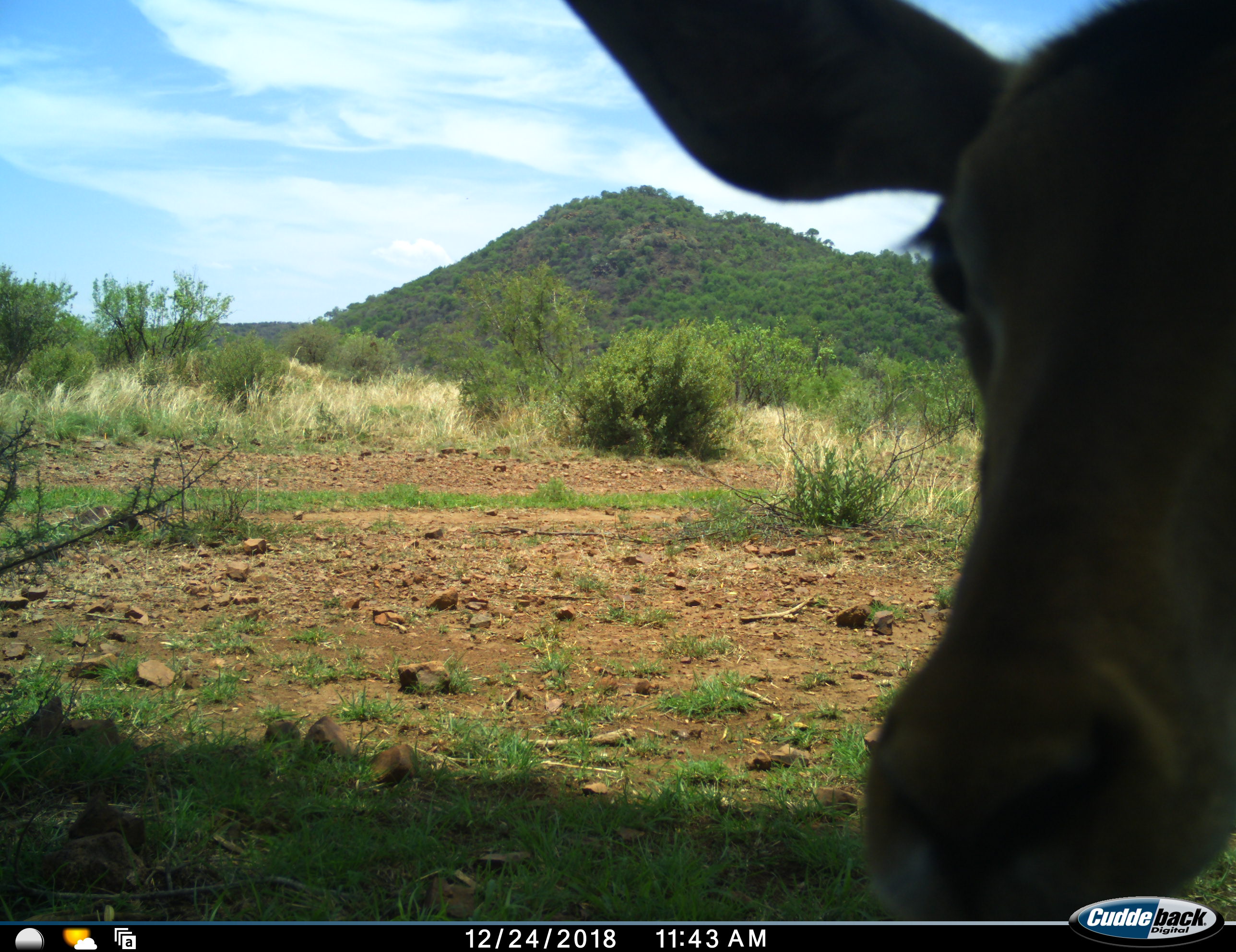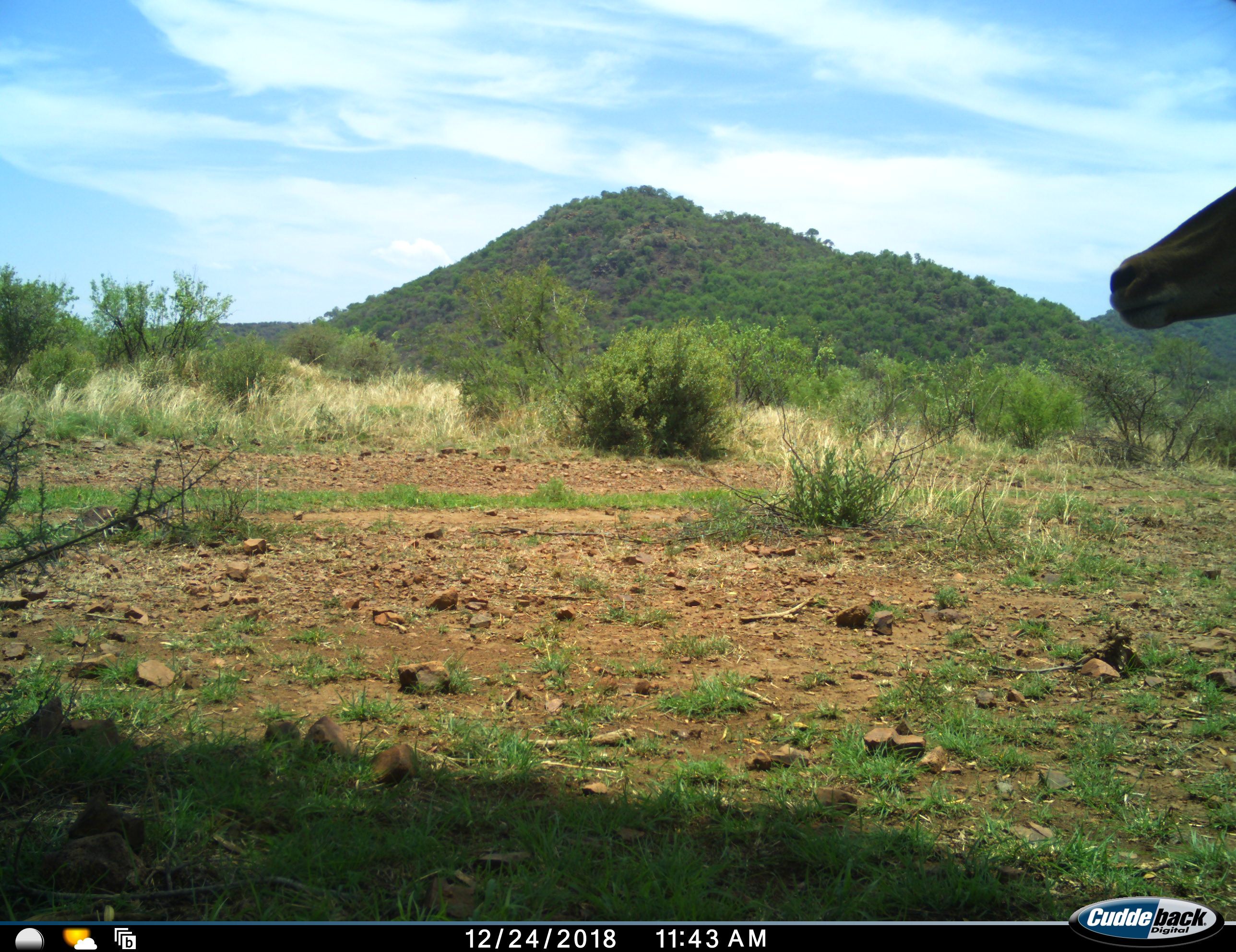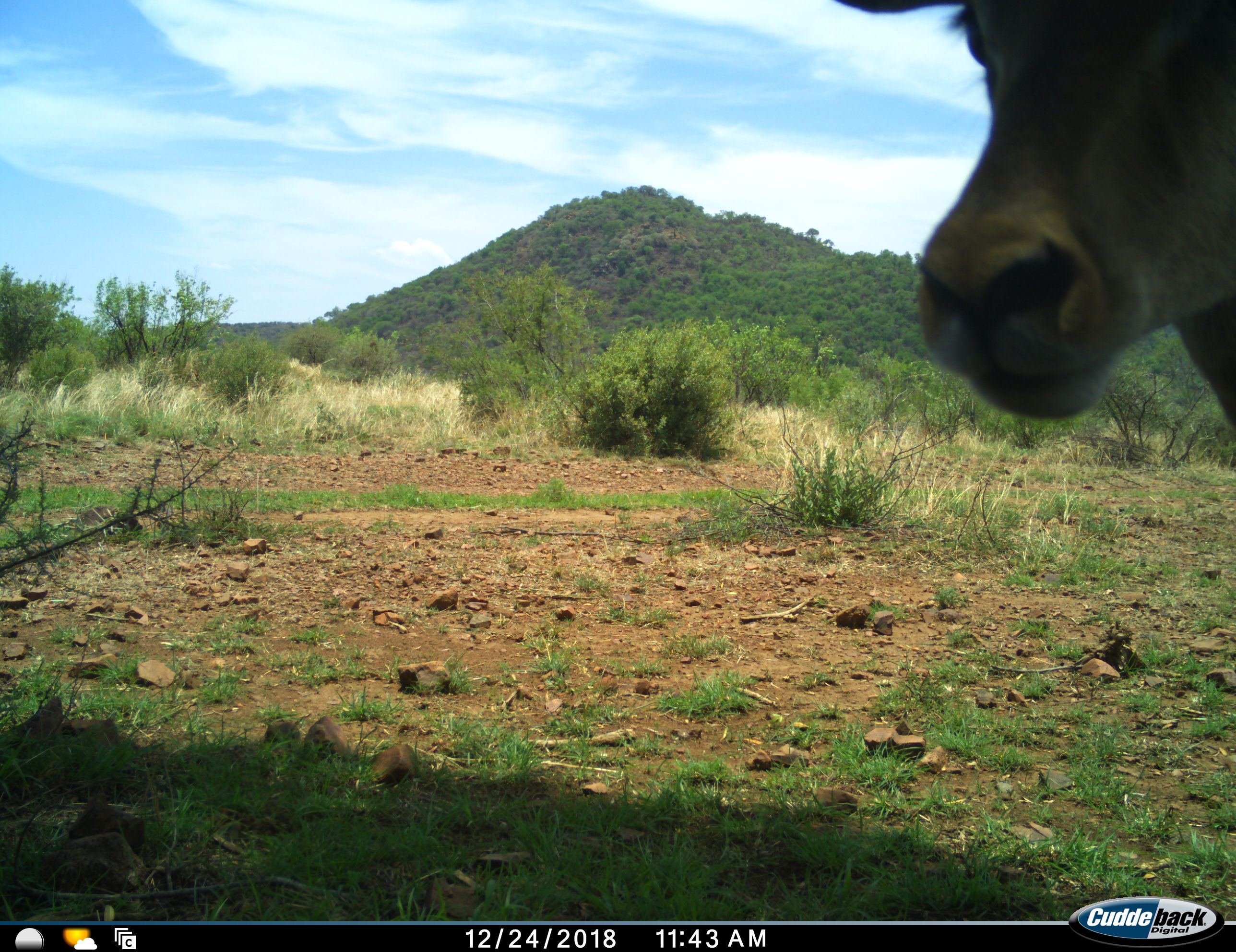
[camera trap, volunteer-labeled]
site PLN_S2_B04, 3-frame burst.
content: unidentified animal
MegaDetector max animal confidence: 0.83